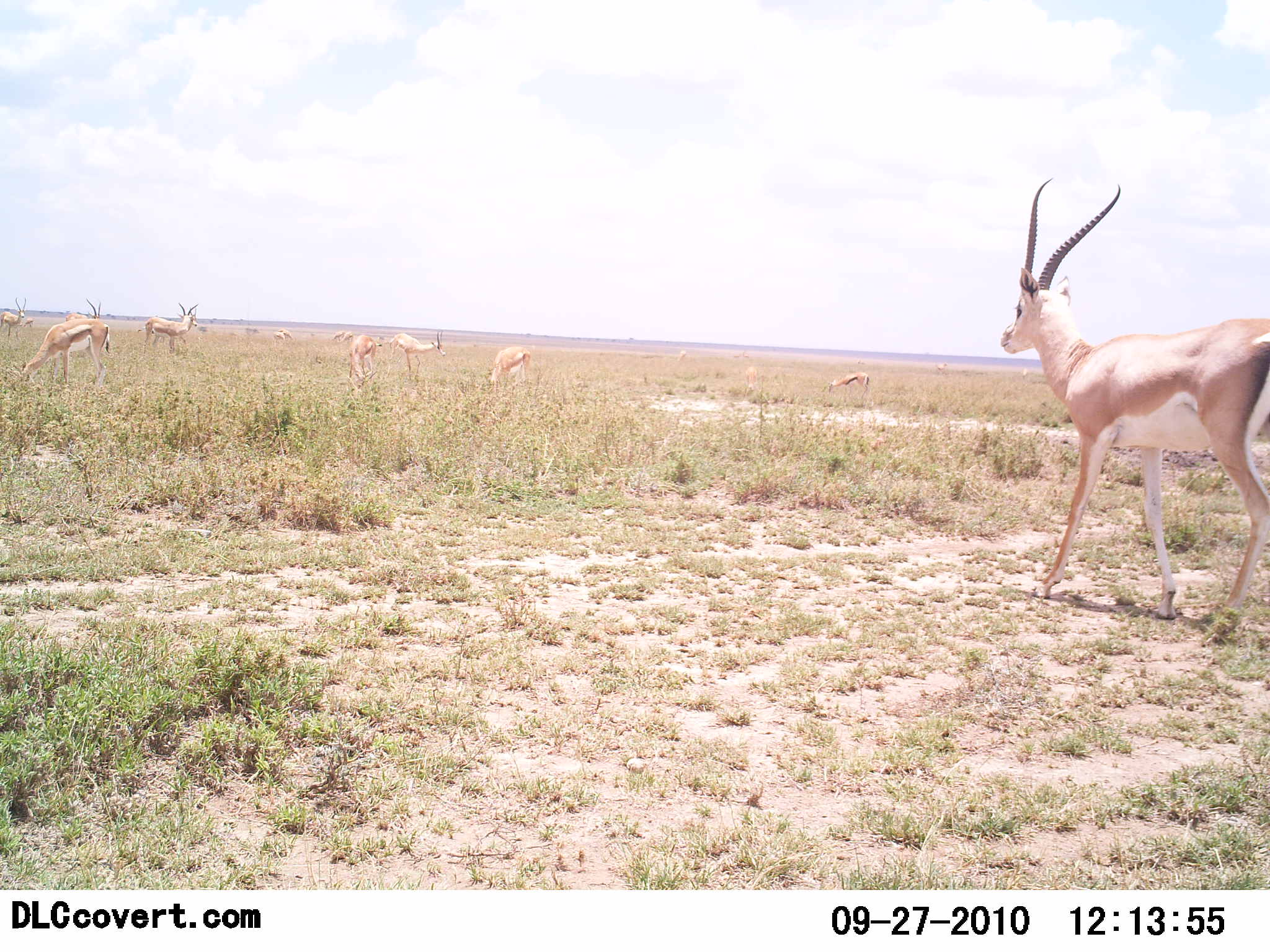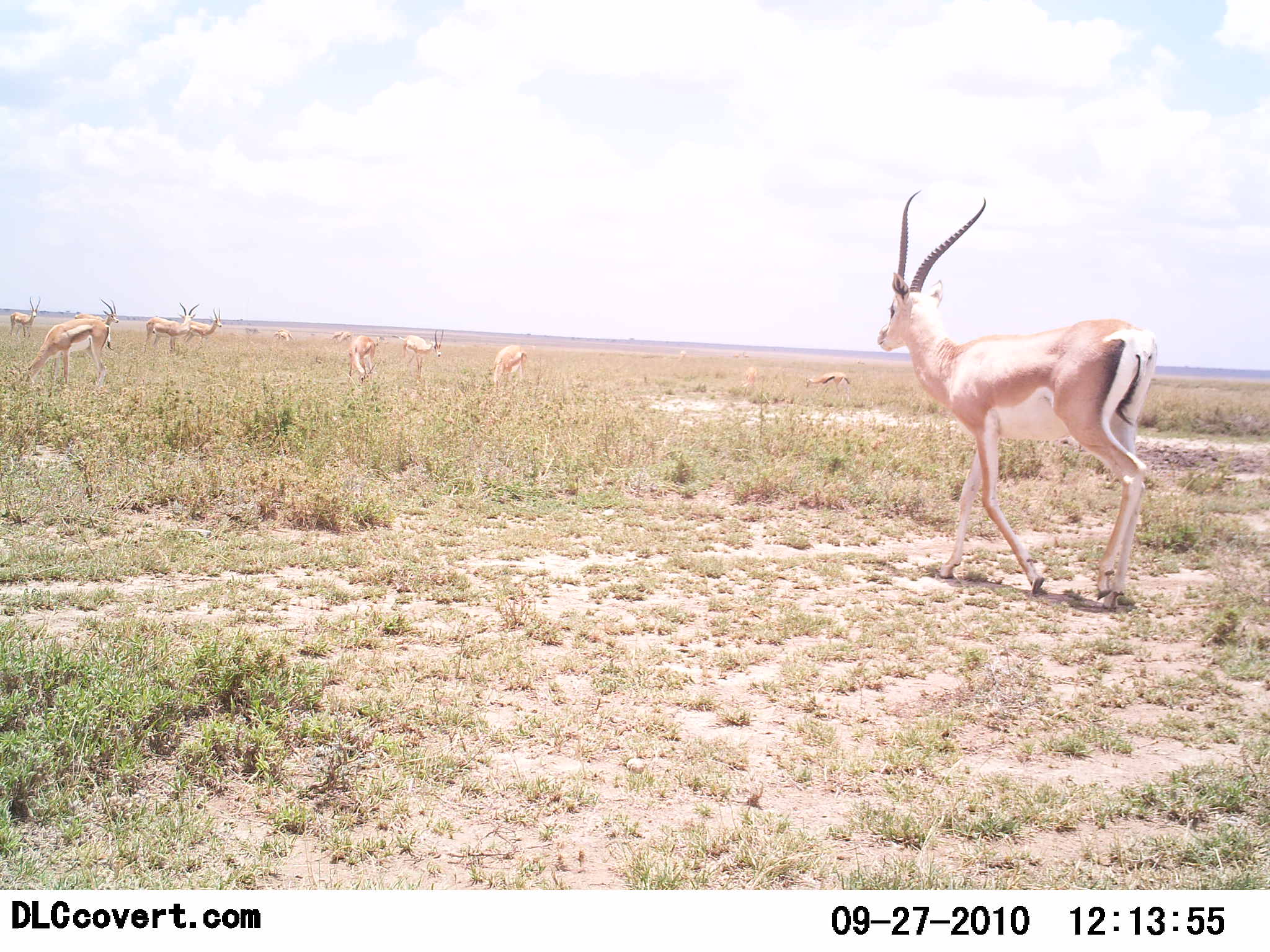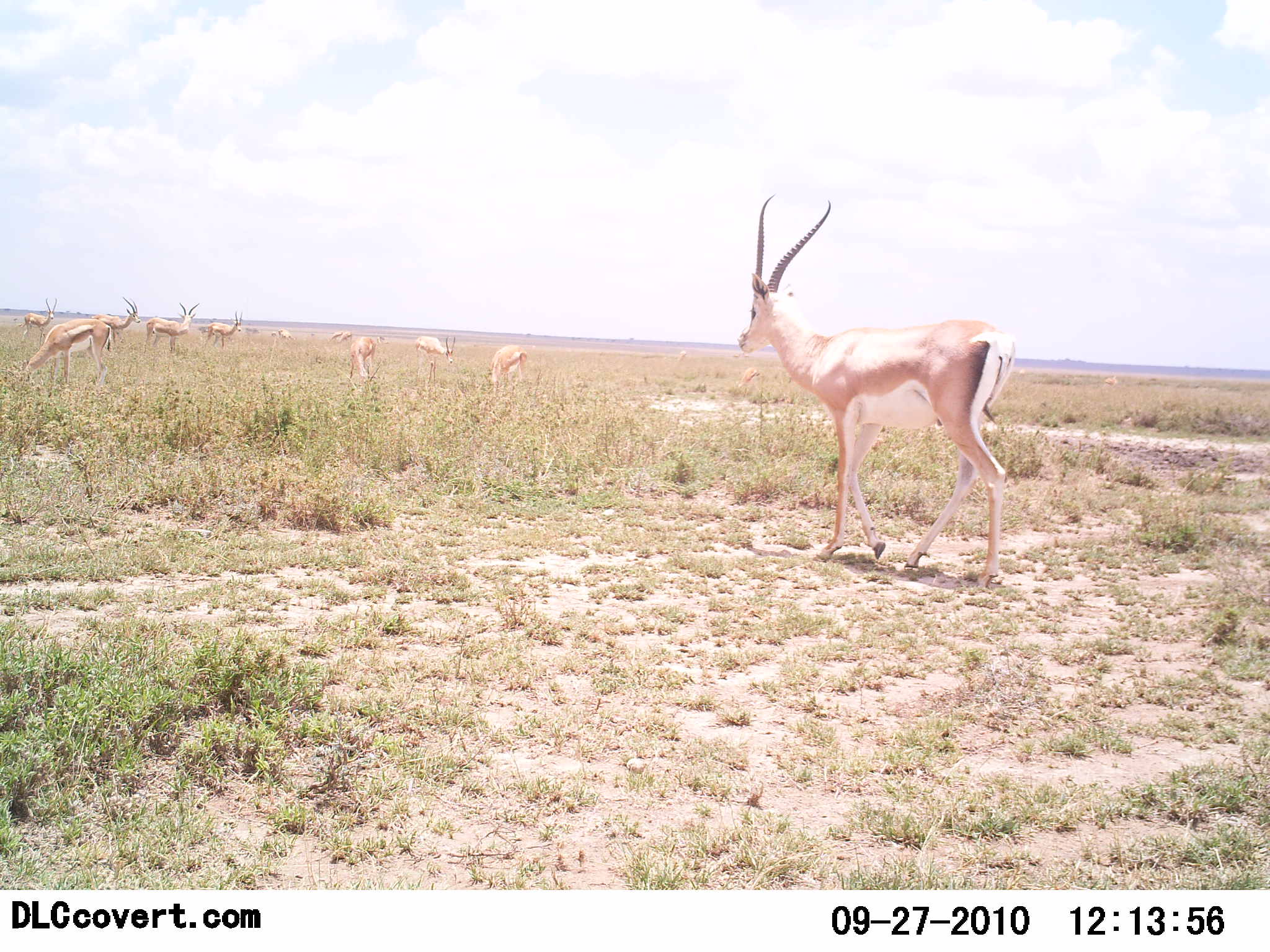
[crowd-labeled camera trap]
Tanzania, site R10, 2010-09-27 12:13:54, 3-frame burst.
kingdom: Animalia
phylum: Chordata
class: Mammalia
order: Artiodactyla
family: Bovidae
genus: Nanger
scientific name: Nanger granti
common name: grant's gazelle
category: gazellegrants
Gazellegrants (grant's gazelle) (Nanger granti), count 10. Behavior (volunteer vote fractions): standing 53%, resting 0%, moving 87%, interacting 0%. Young present (vote fraction): 0%. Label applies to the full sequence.